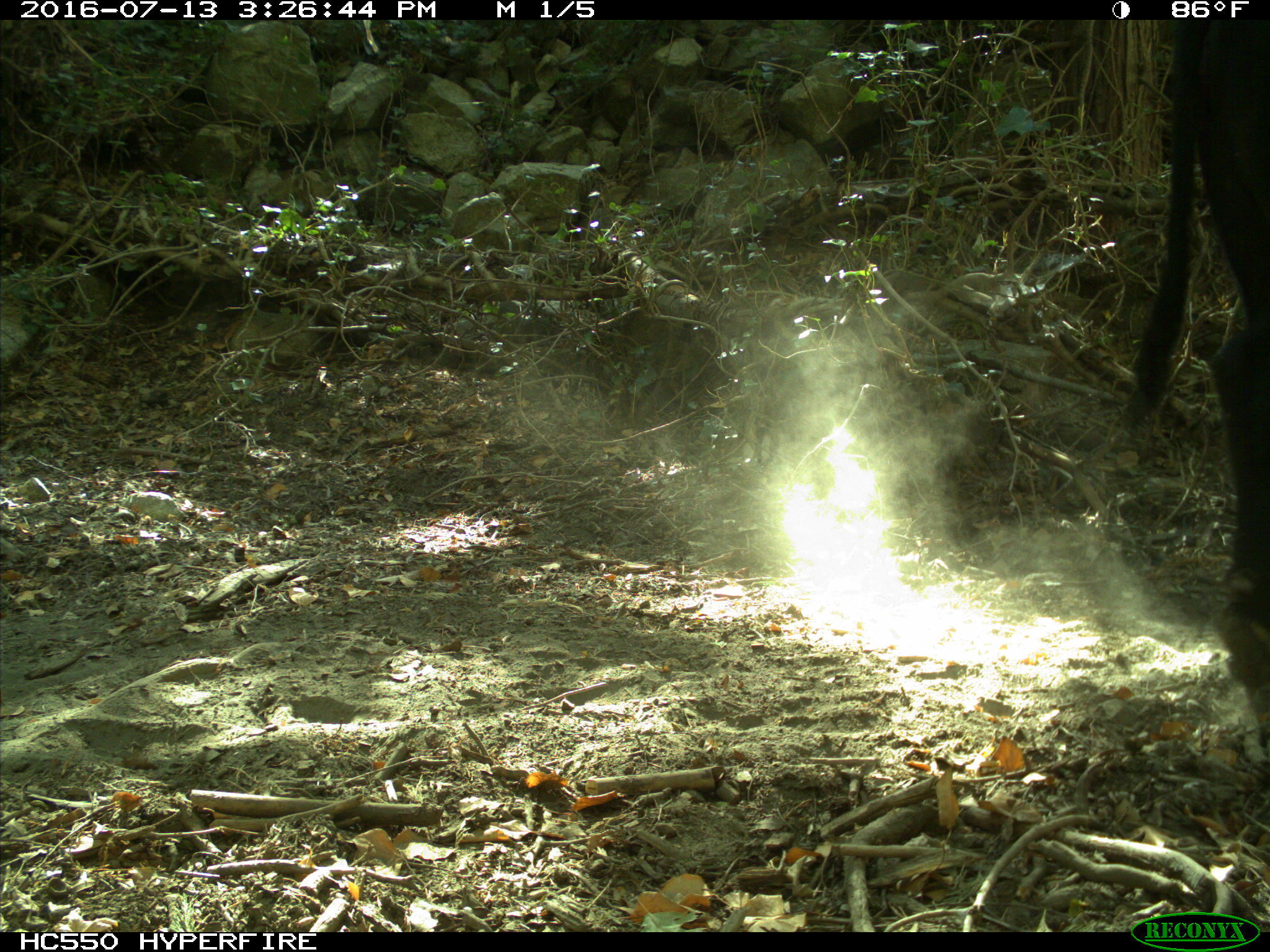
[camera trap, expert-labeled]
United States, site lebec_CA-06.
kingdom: Animalia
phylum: Chordata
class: Mammalia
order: Artiodactyla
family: Bovidae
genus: Bos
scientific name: Bos taurus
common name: domestic cow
Bos taurus (domestic cow).